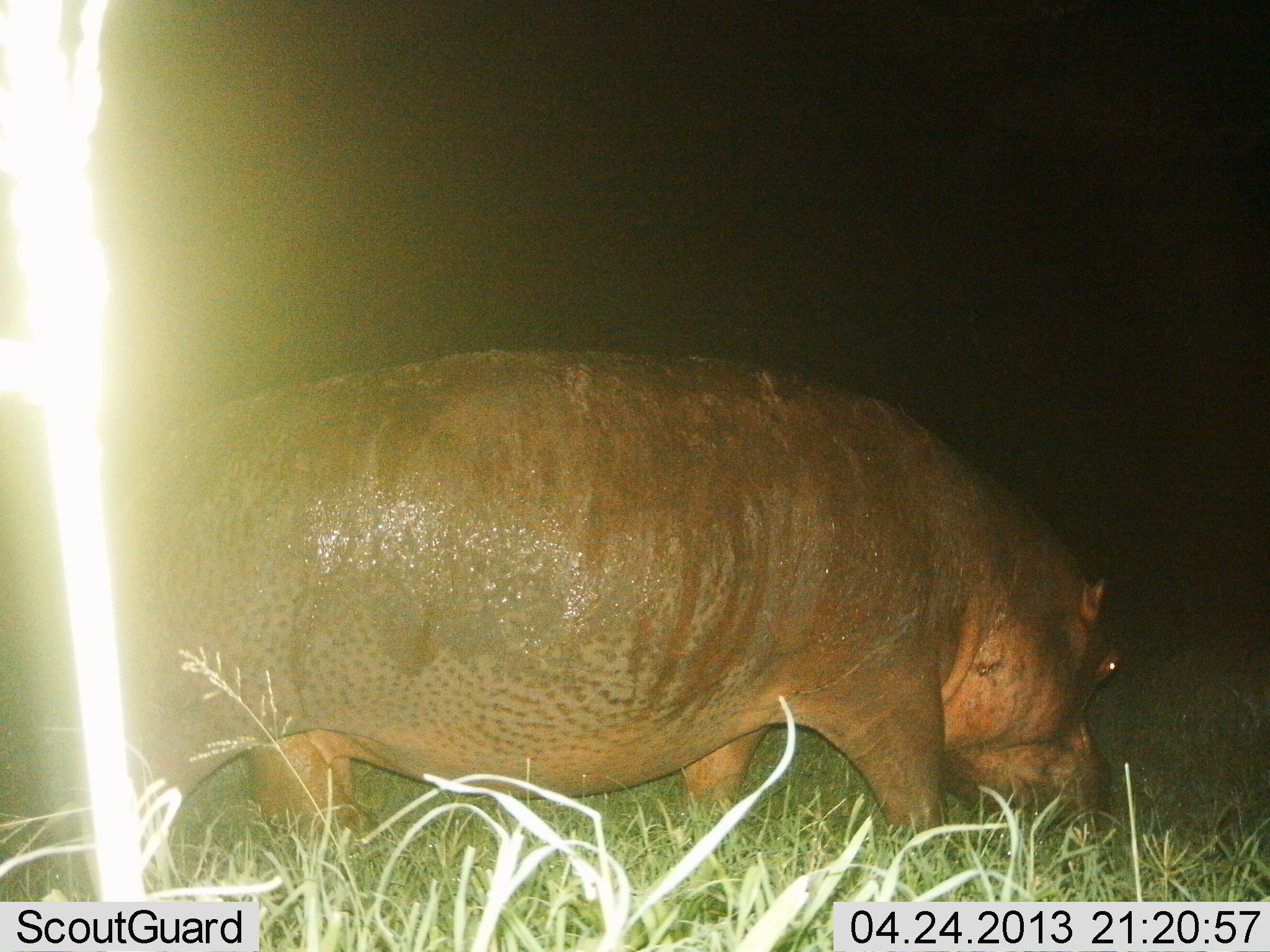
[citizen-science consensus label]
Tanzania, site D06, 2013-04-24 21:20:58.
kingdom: Animalia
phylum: Chordata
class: Mammalia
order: Artiodactyla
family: Hippopotamidae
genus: Hippopotamus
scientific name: Hippopotamus amphibius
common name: hippopotamus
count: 1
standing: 25%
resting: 5%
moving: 35%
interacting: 0%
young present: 0%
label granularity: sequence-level